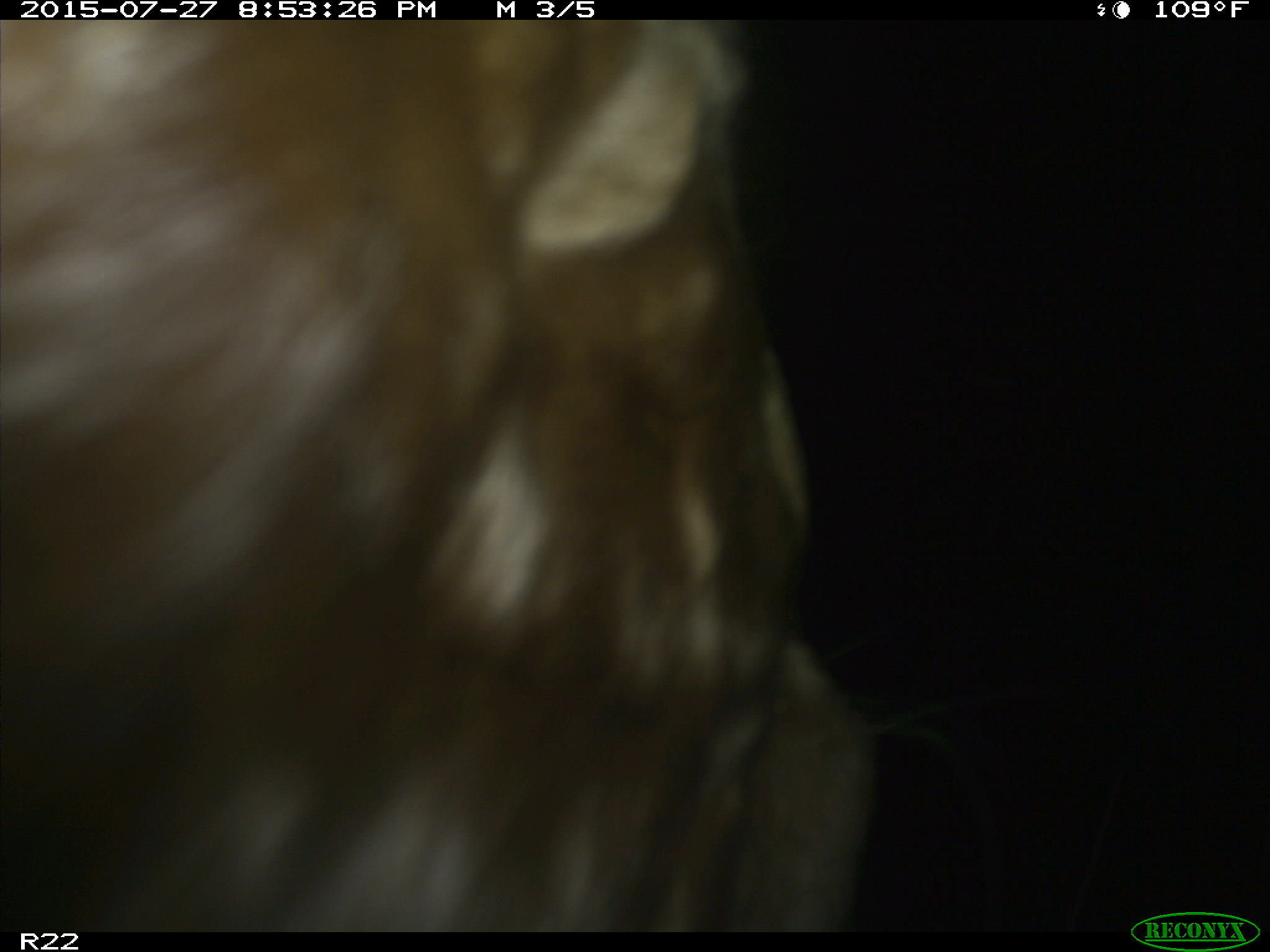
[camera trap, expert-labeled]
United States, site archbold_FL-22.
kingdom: Animalia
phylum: Chordata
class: Mammalia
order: Artiodactyla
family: Suidae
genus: Sus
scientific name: Sus scrofa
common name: wild boar